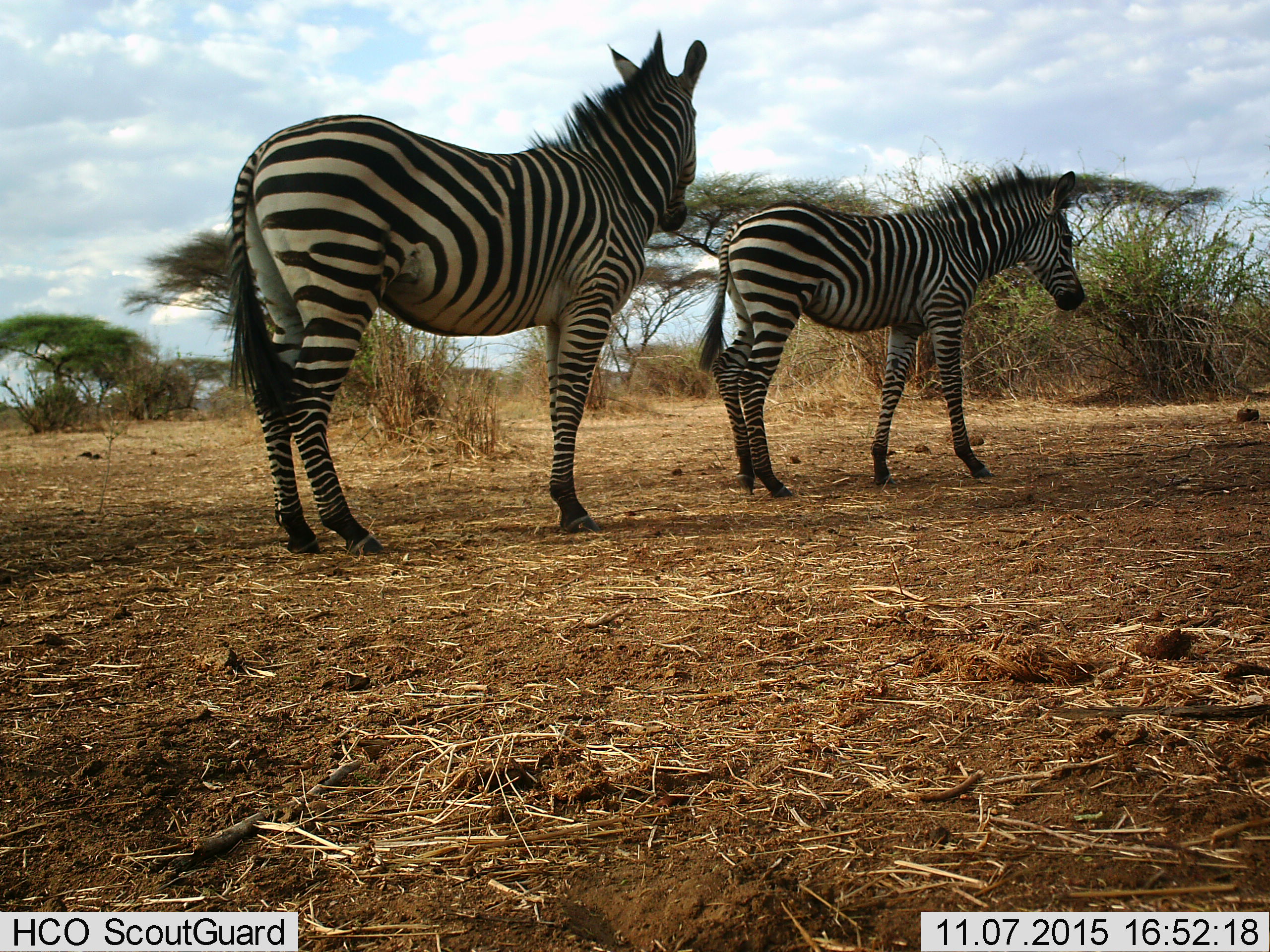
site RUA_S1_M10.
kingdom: Animalia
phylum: Chordata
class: Mammalia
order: Perissodactyla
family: Equidae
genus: Equus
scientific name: Equus quagga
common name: plains zebra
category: zebraplains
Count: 2.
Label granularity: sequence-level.